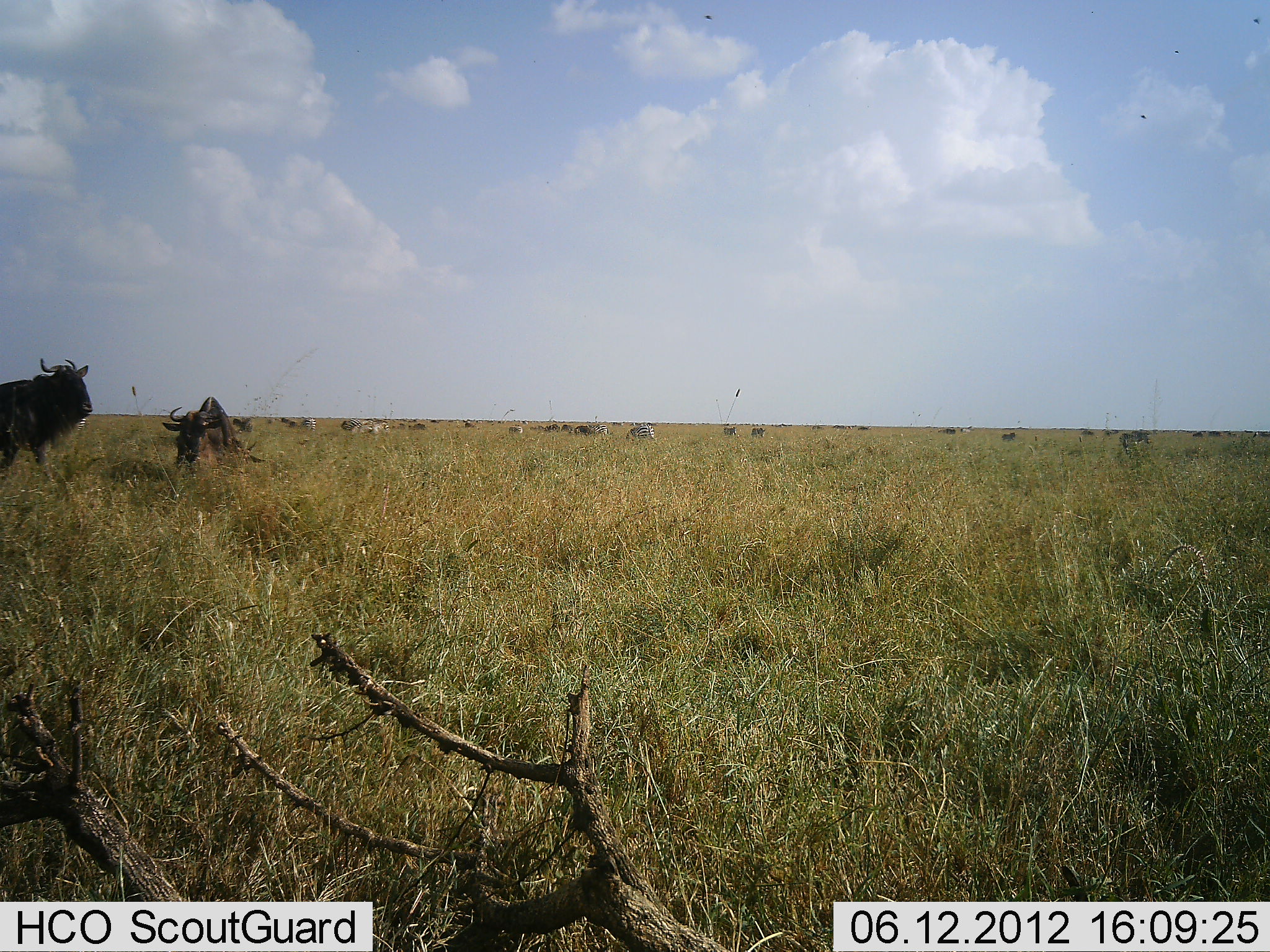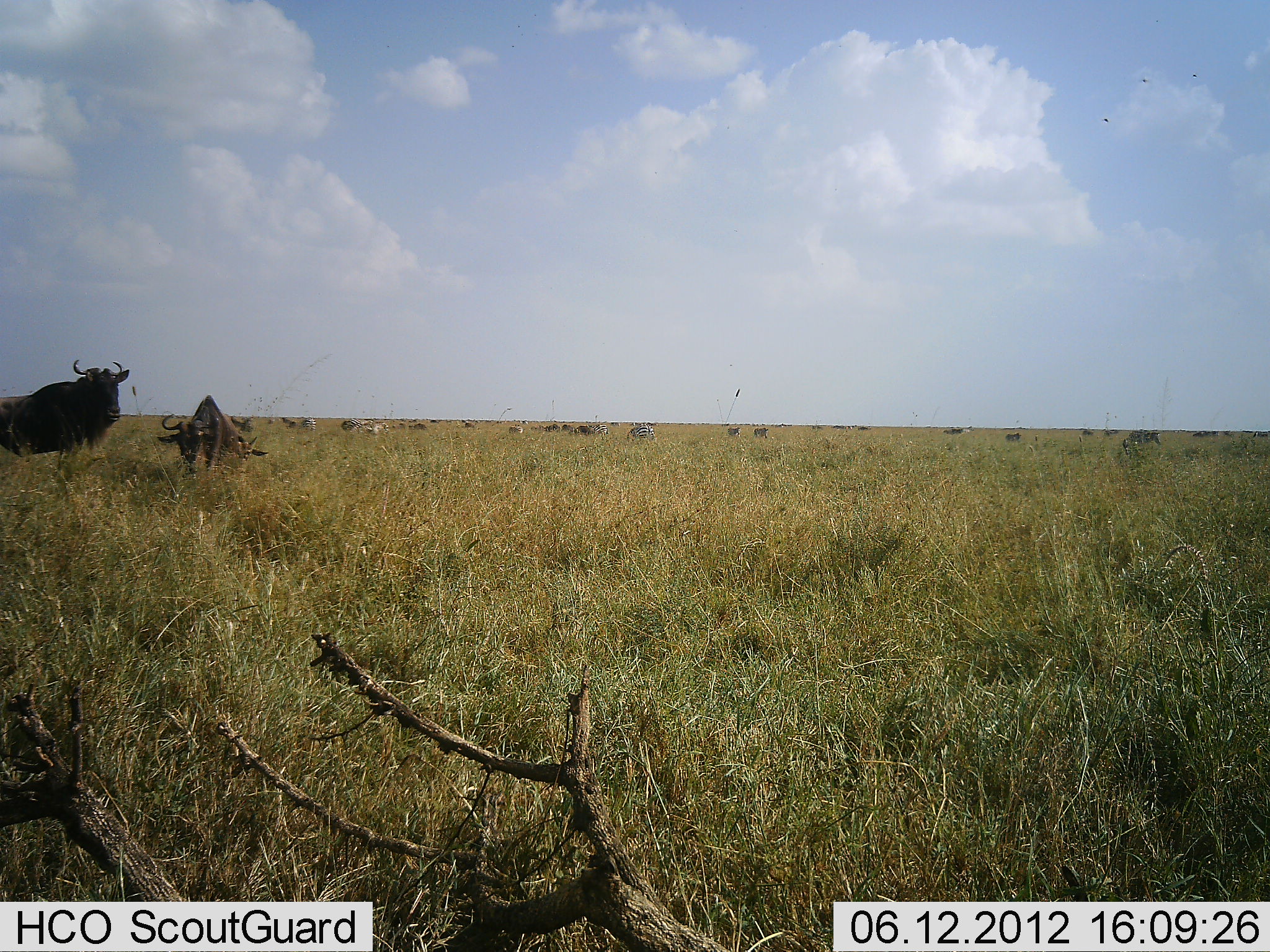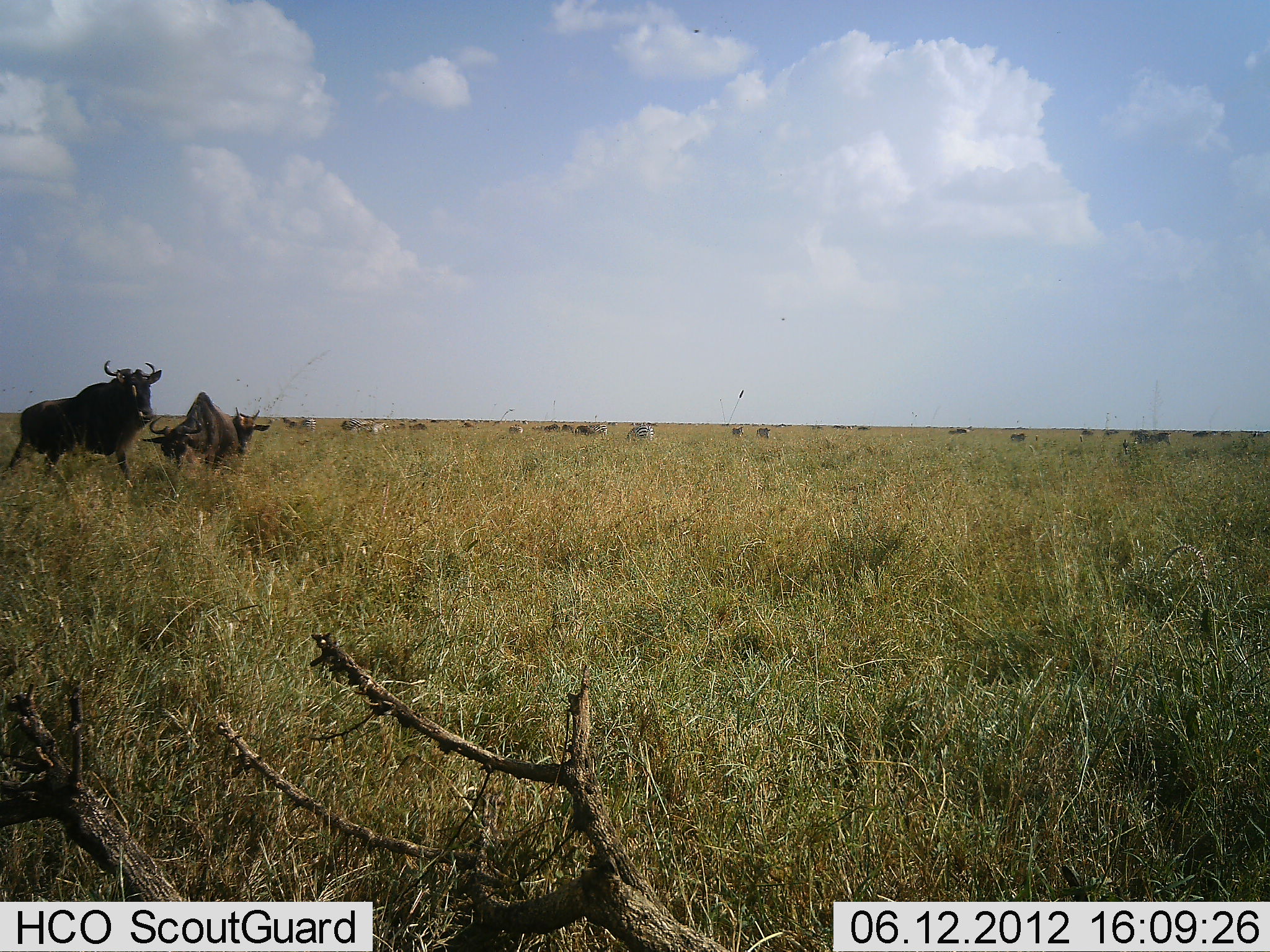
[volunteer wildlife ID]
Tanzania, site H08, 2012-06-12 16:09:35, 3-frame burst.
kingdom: Animalia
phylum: Chordata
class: Mammalia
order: Artiodactyla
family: Bovidae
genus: Connochaetes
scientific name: Connochaetes taurinus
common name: blue wildebeest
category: wildebeest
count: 3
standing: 60%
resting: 7%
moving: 60%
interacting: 13%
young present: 7%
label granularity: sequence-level